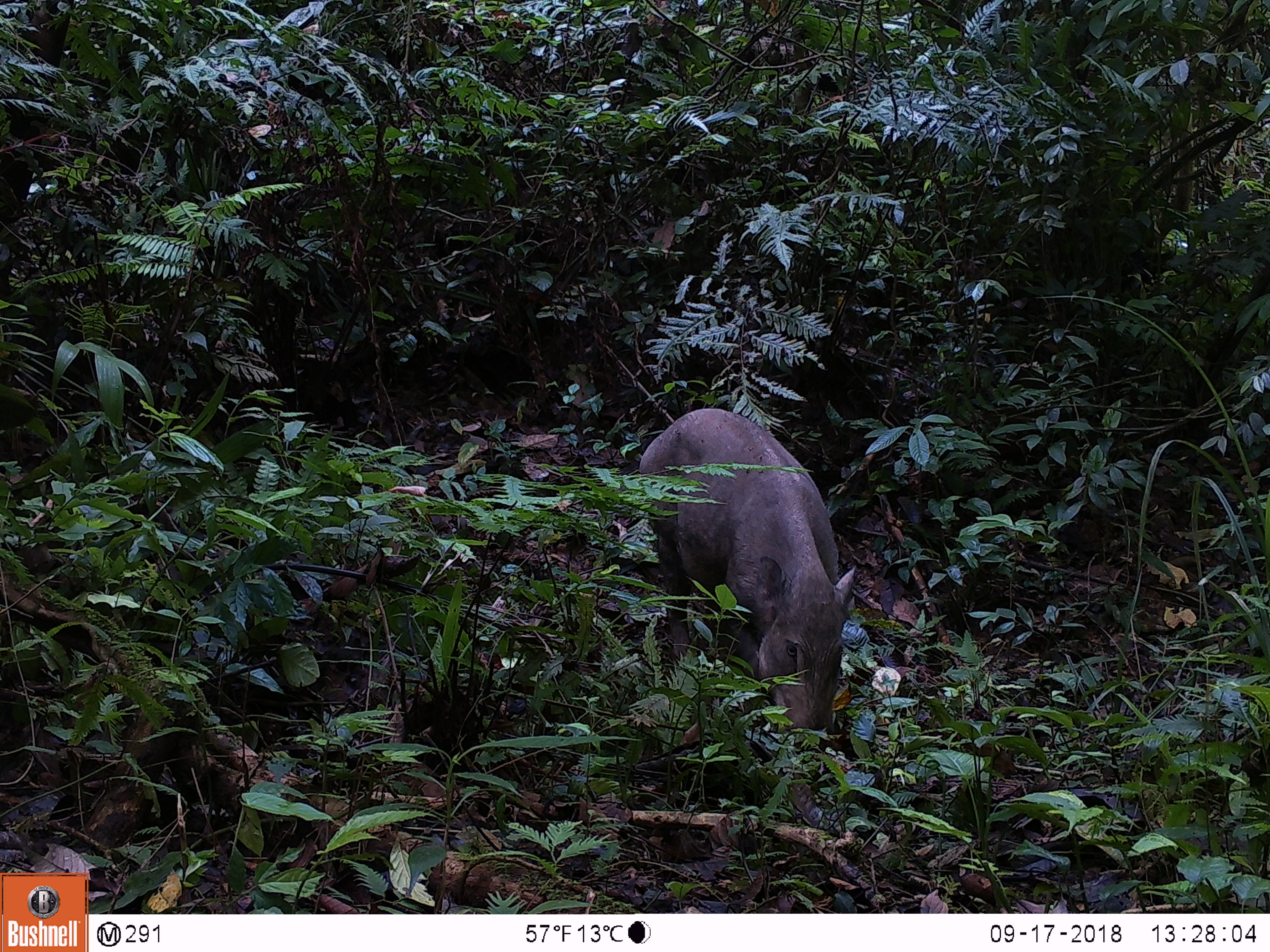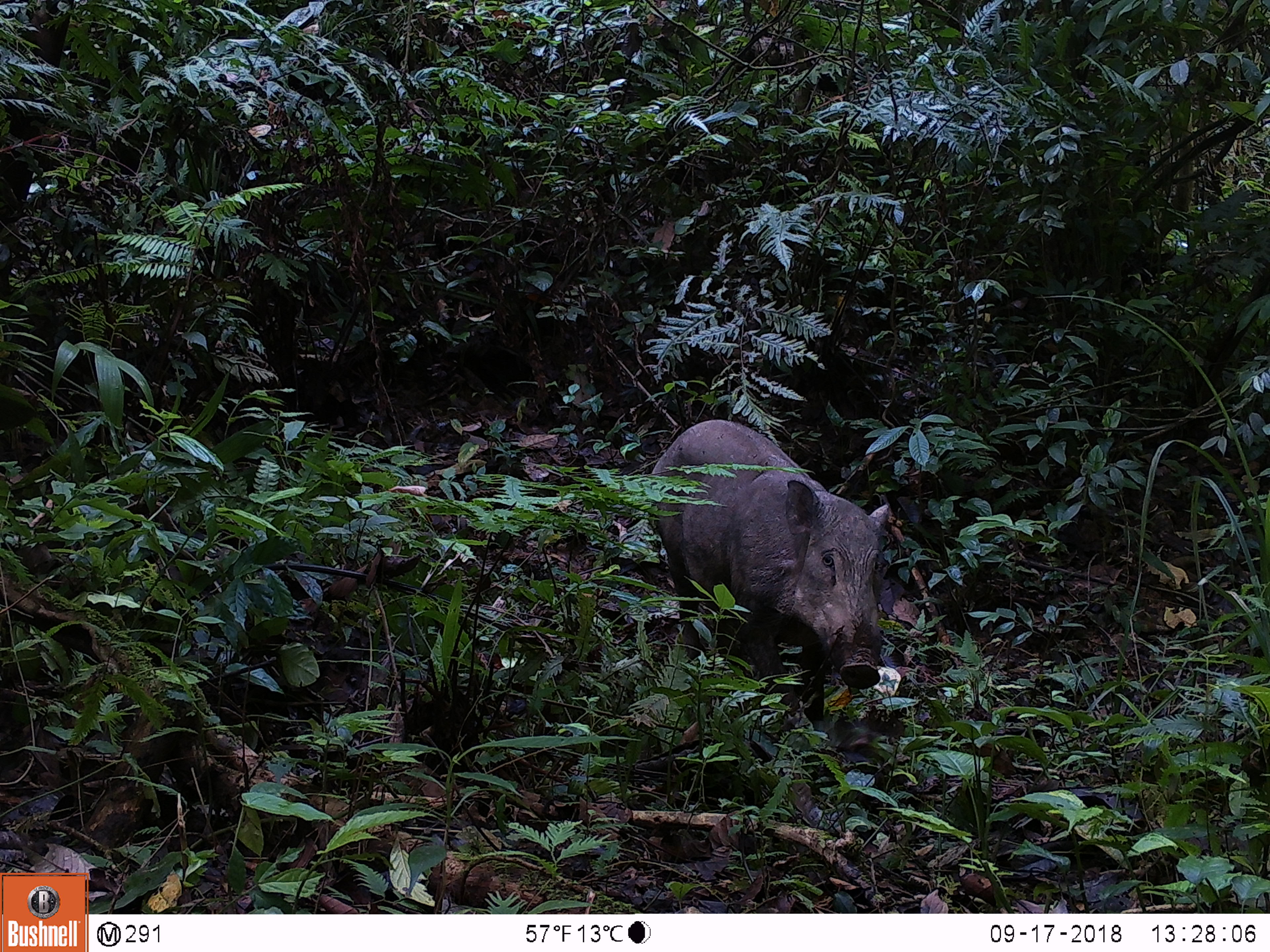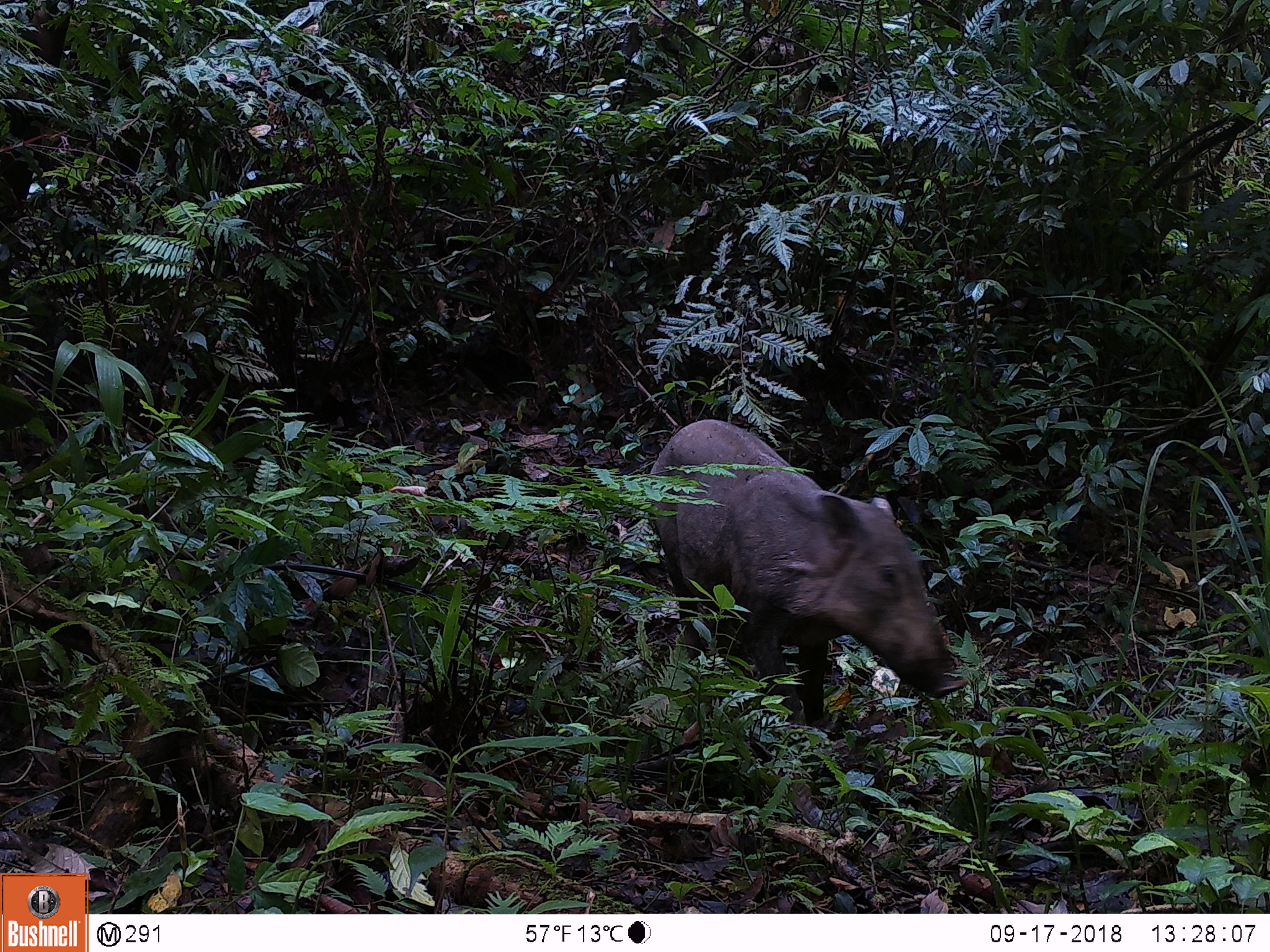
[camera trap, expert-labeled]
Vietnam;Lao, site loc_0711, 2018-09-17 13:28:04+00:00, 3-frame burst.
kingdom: Animalia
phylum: Chordata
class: Mammalia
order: Artiodactyla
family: Suidae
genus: Sus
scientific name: Sus scrofa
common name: eurasian wild pig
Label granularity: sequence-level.